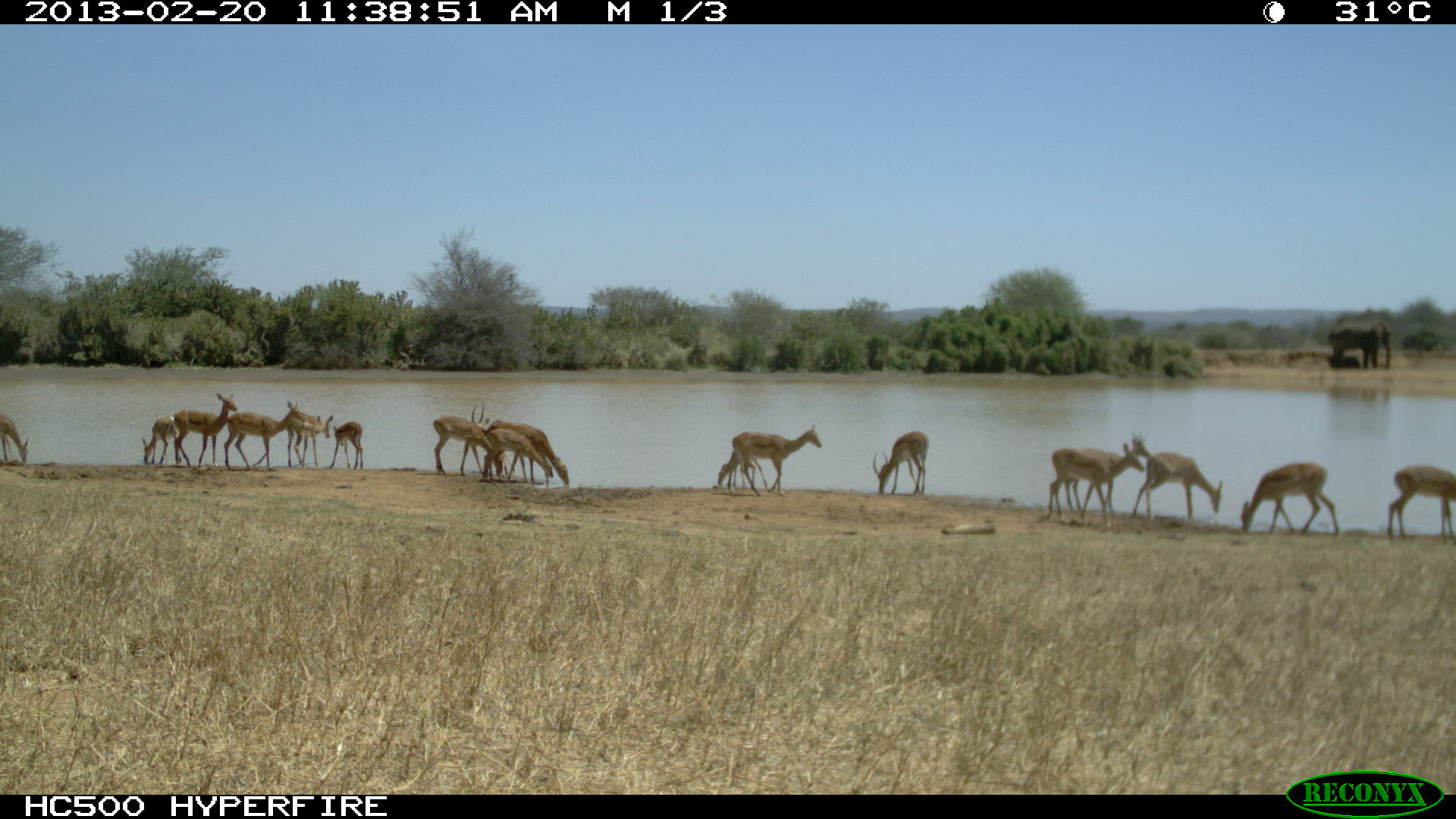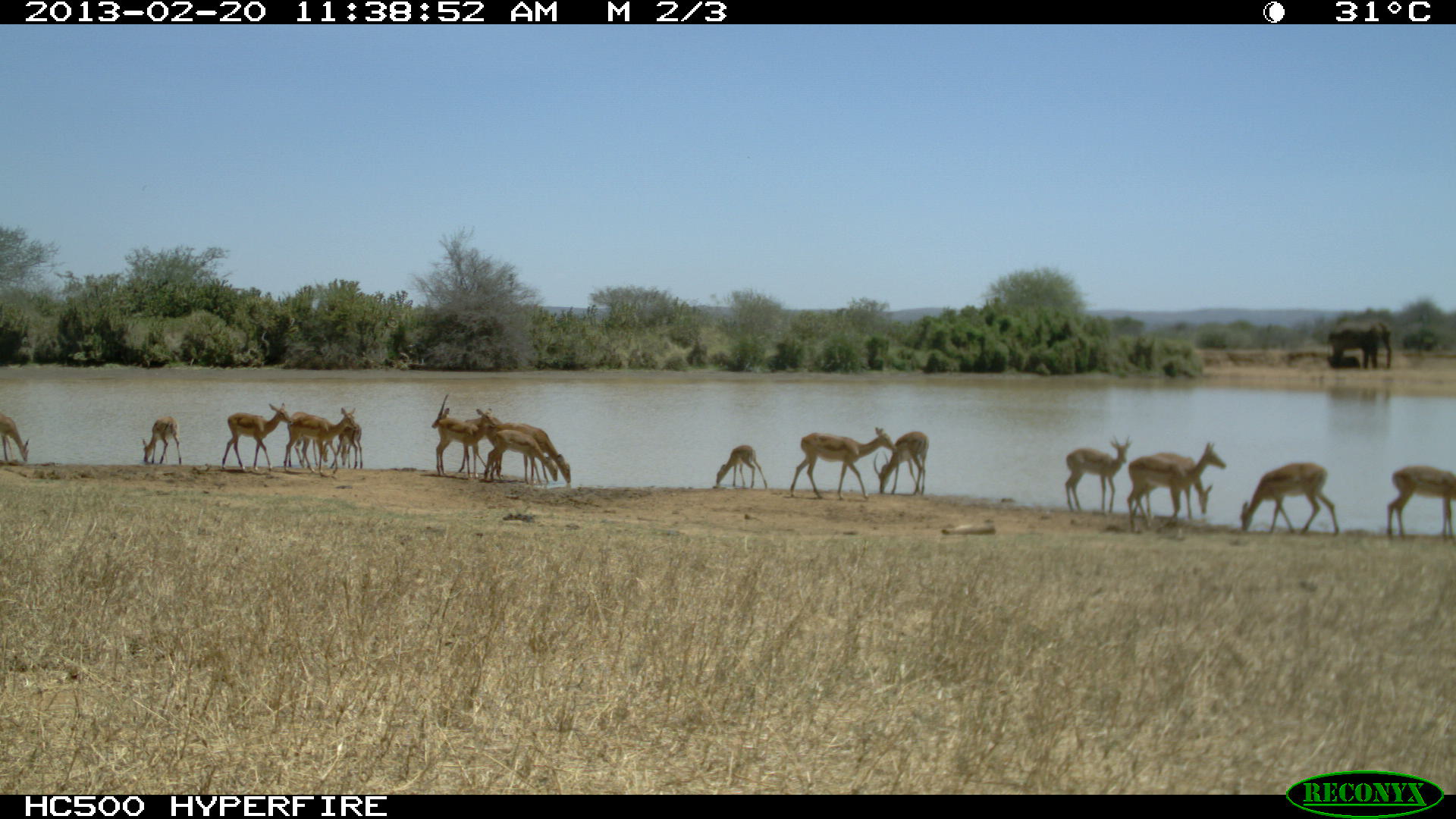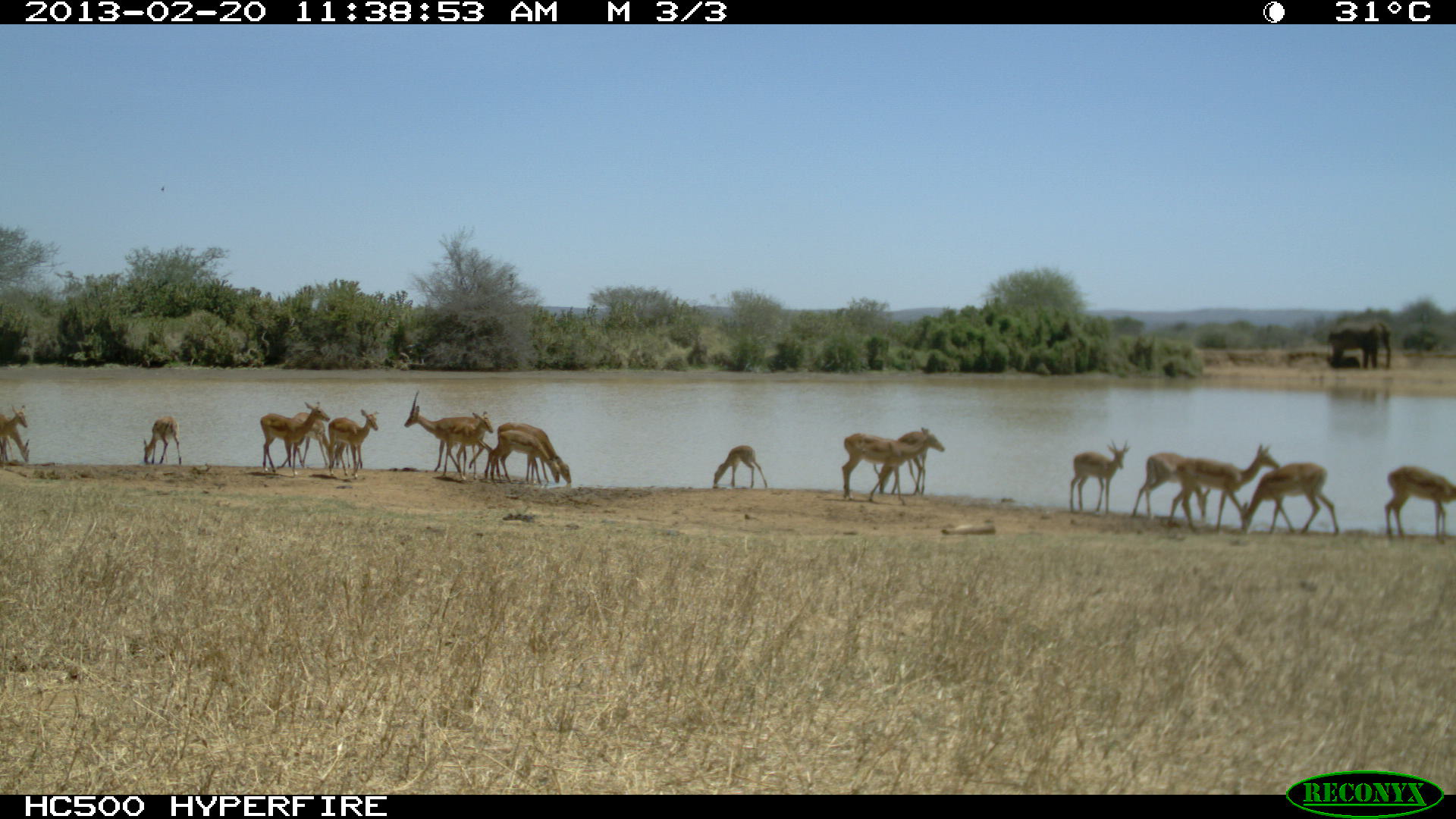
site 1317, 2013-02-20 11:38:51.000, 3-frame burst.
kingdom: Animalia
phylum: Chordata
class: Mammalia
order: Artiodactyla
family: Bovidae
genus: Aepyceros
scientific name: Aepyceros melampus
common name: impala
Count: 16.